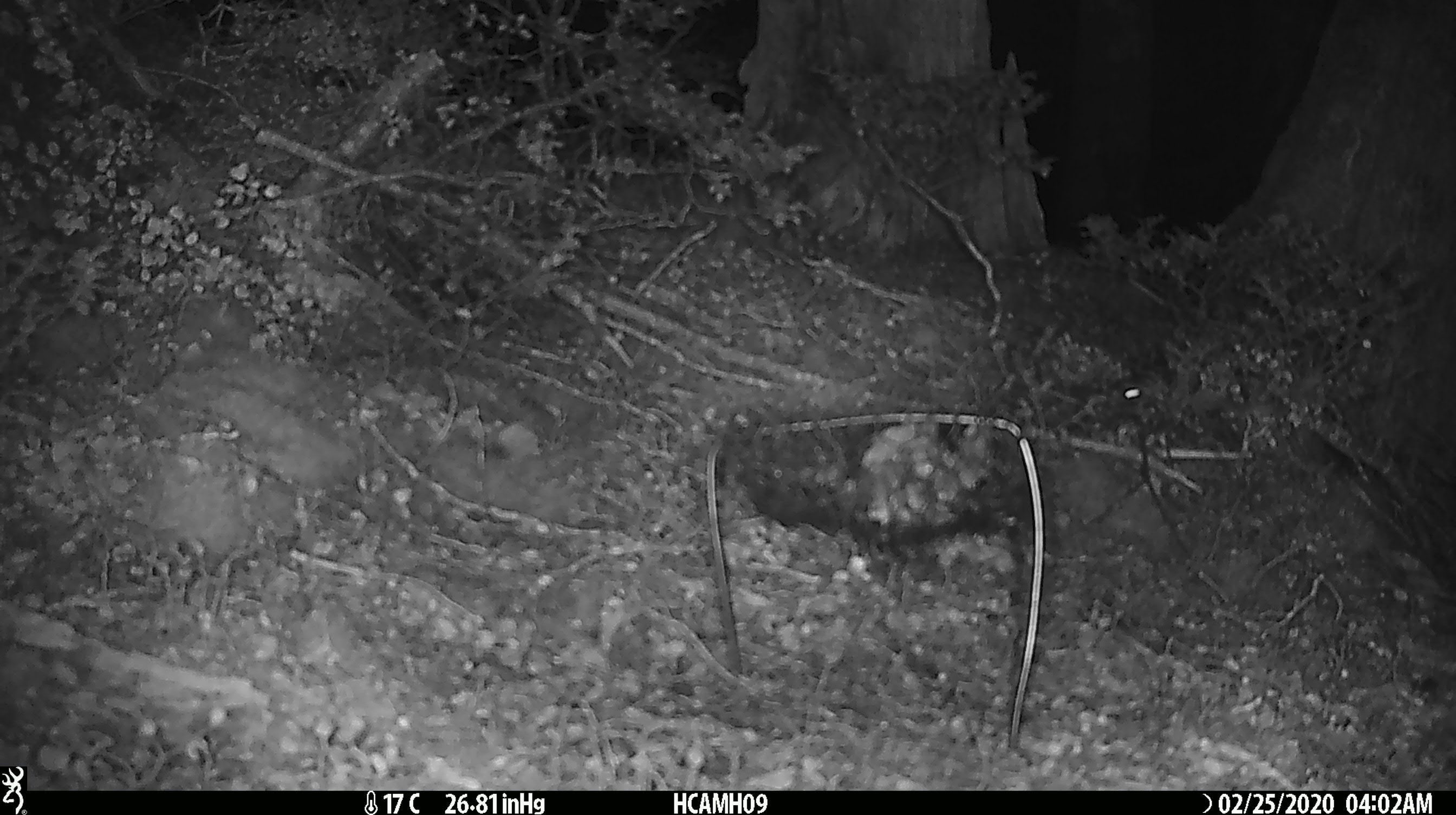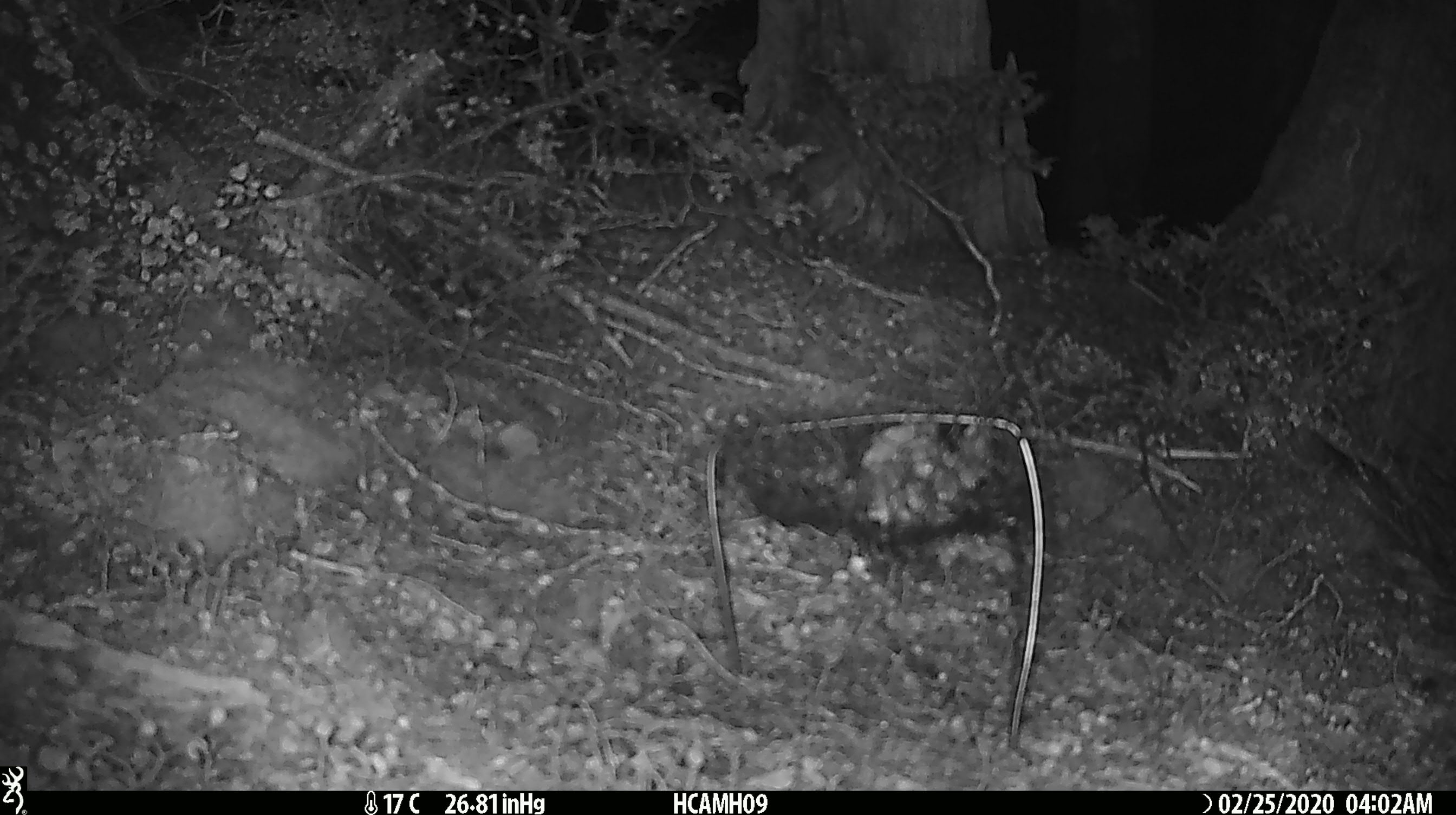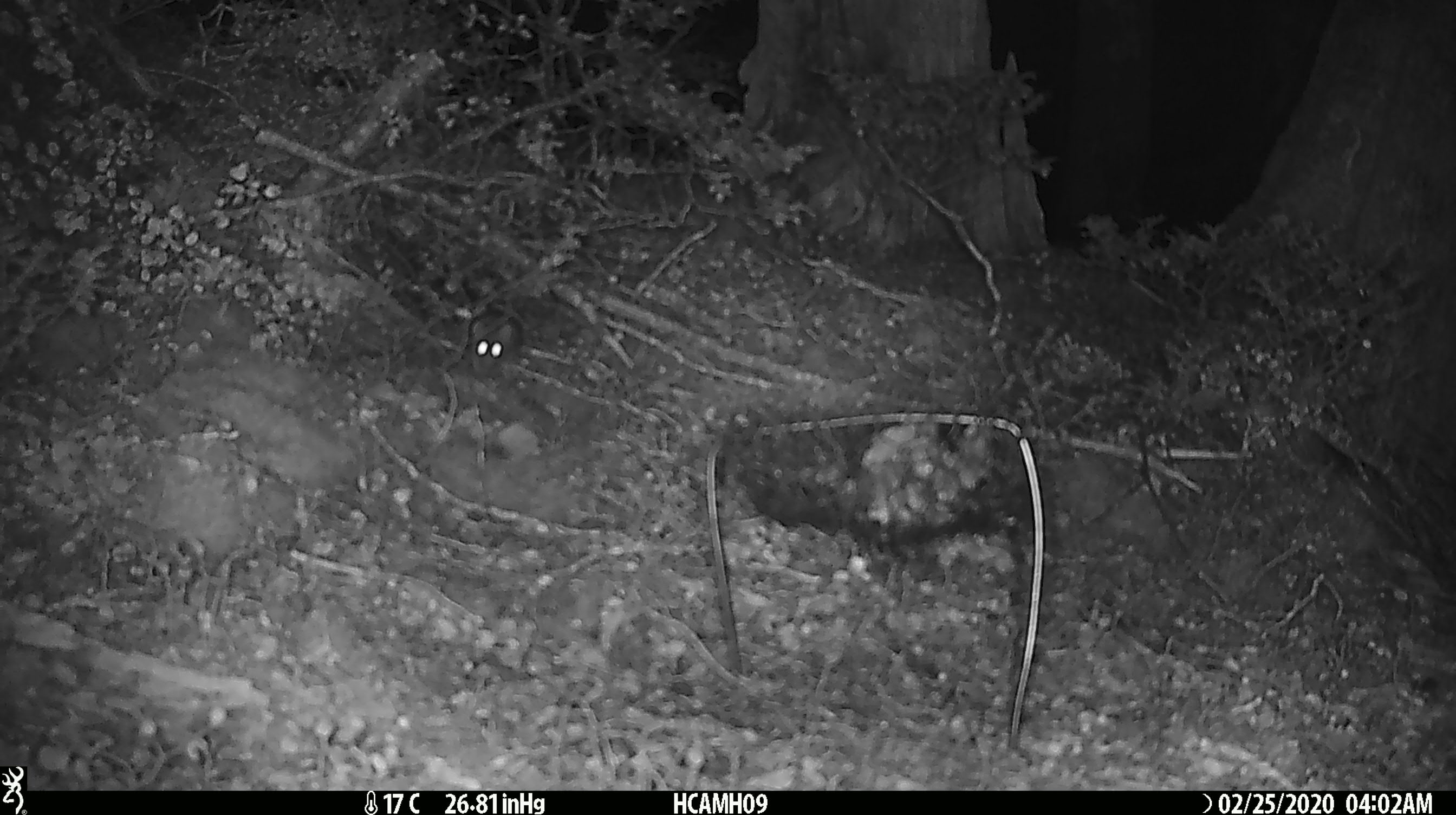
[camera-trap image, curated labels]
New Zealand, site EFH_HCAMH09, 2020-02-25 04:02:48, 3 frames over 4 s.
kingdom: Animalia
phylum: Chordata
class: Mammalia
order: Rodentia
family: Muridae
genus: Mus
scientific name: Mus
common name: mouse